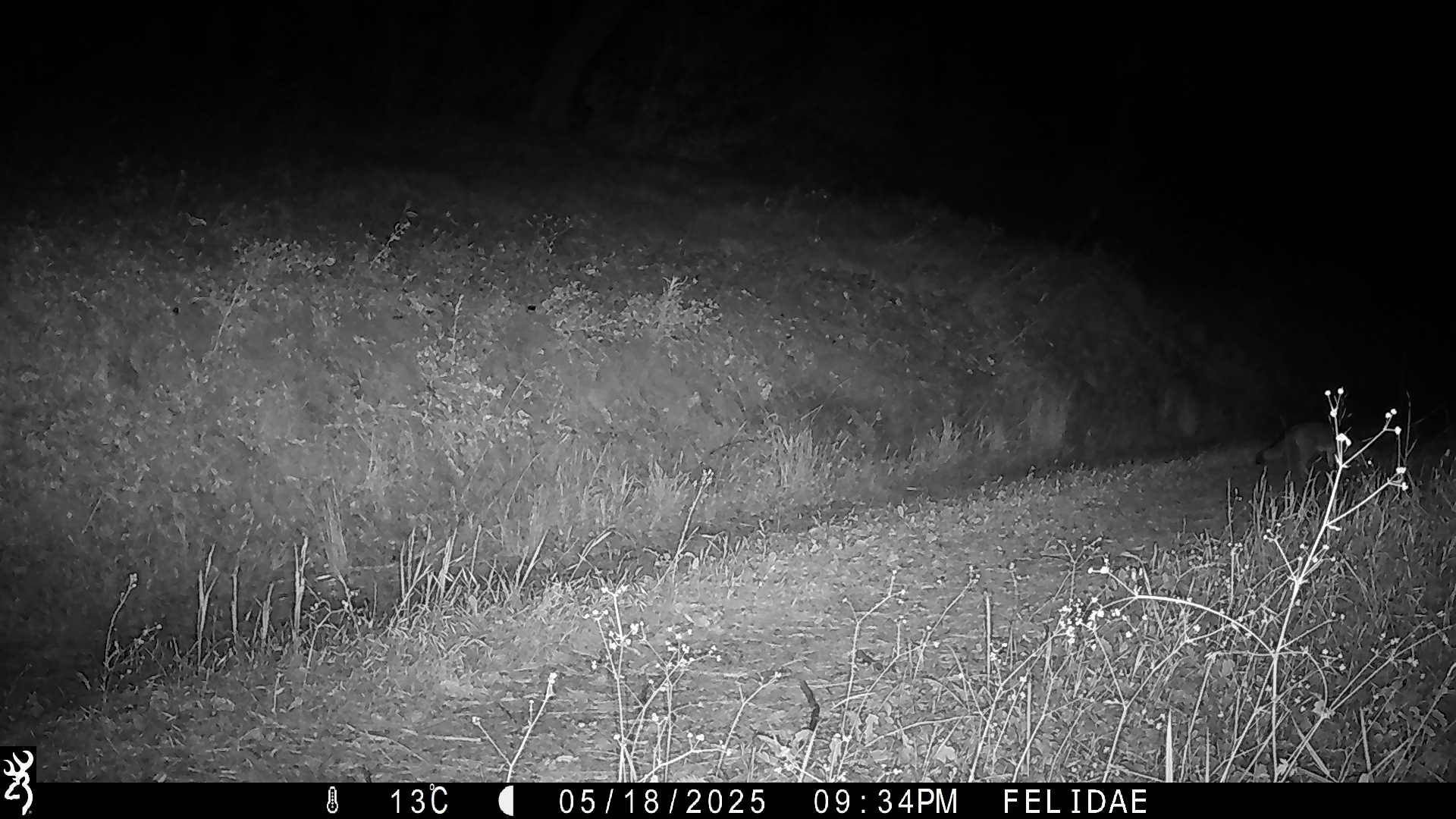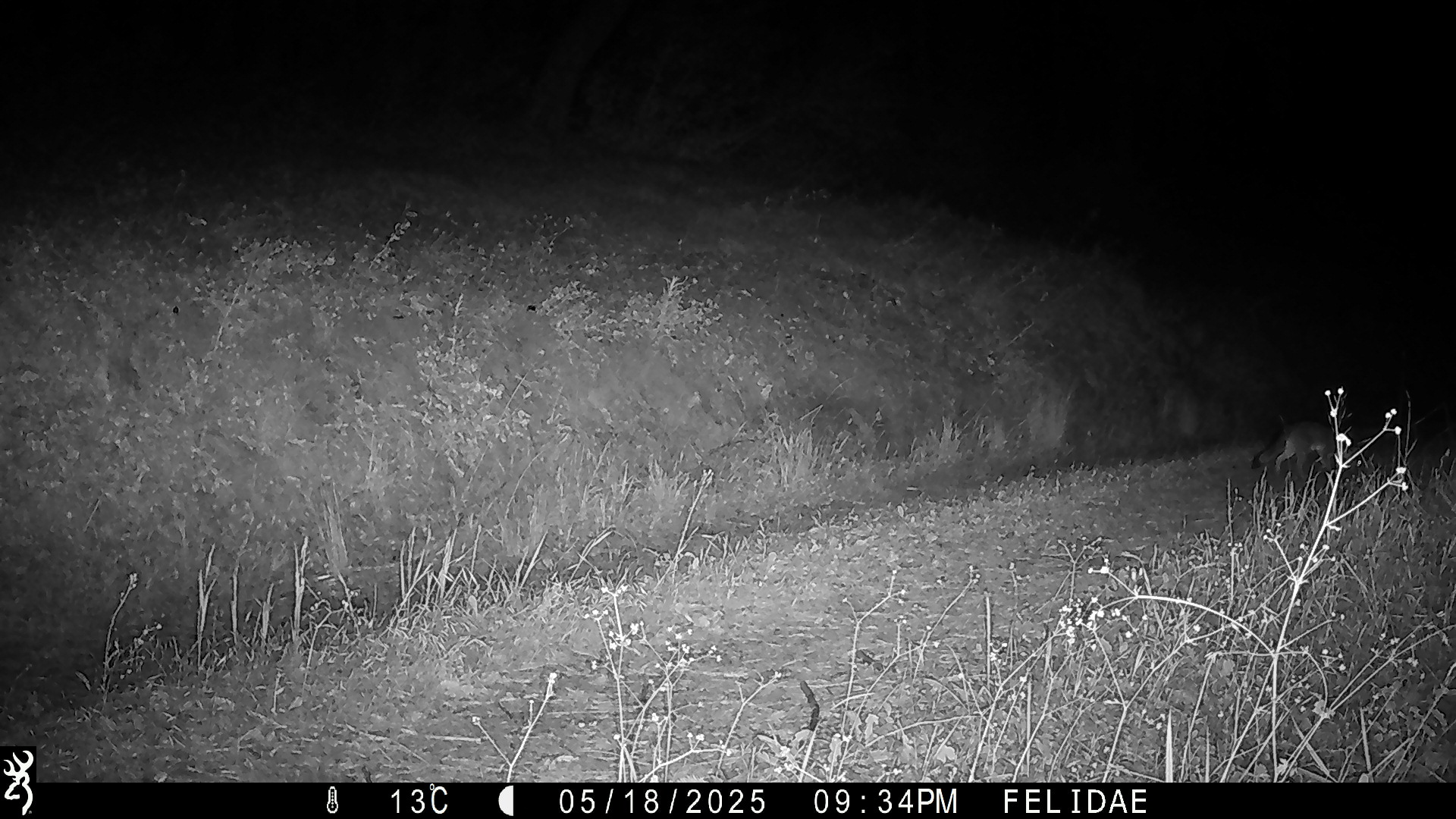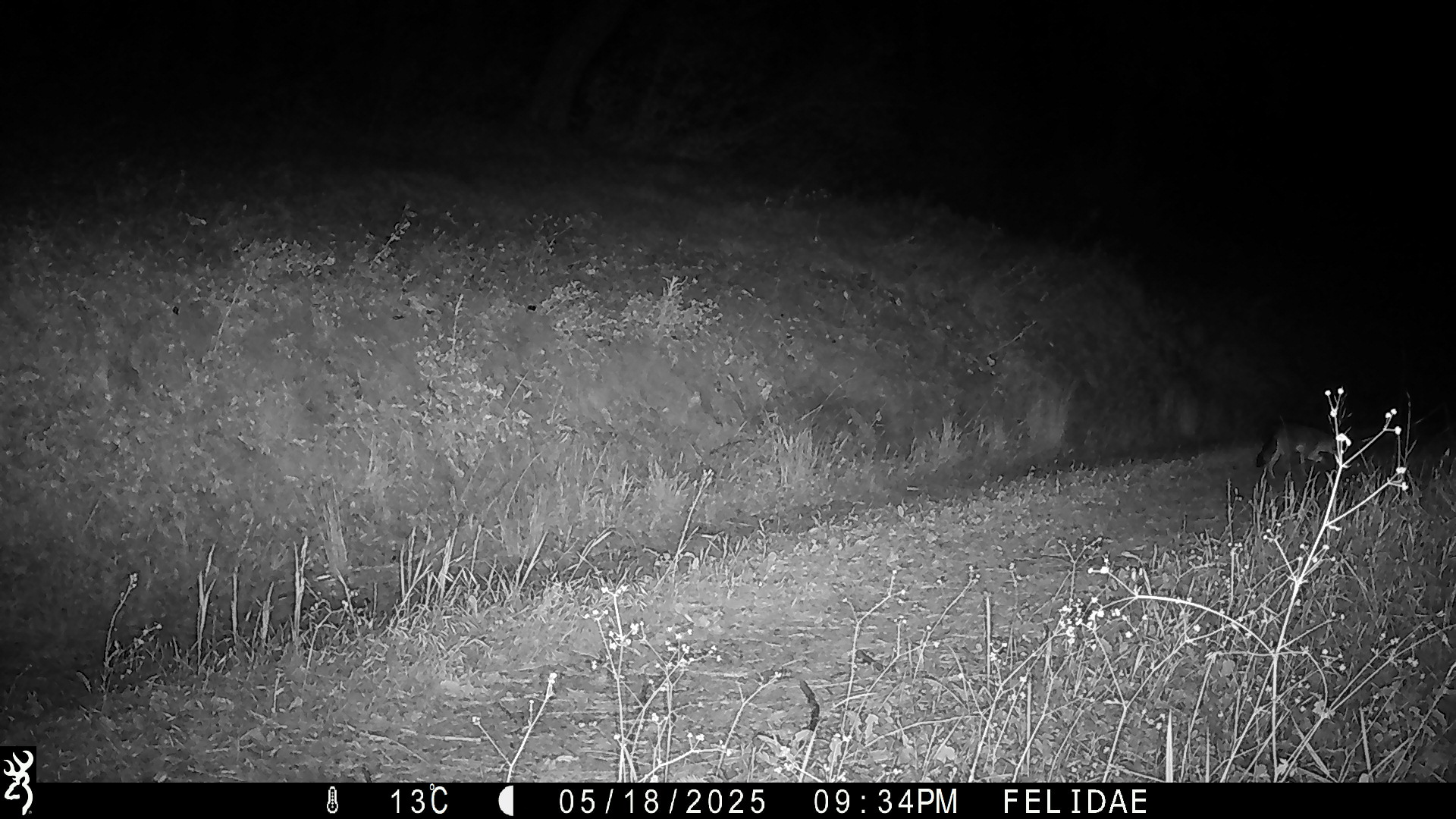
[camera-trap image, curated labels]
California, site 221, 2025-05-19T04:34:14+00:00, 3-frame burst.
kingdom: Animalia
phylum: Chordata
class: Mammalia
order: Carnivora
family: Canidae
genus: Urocyon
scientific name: Urocyon cinereoargenteus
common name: gray fox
Gray fox (Urocyon cinereoargenteus).